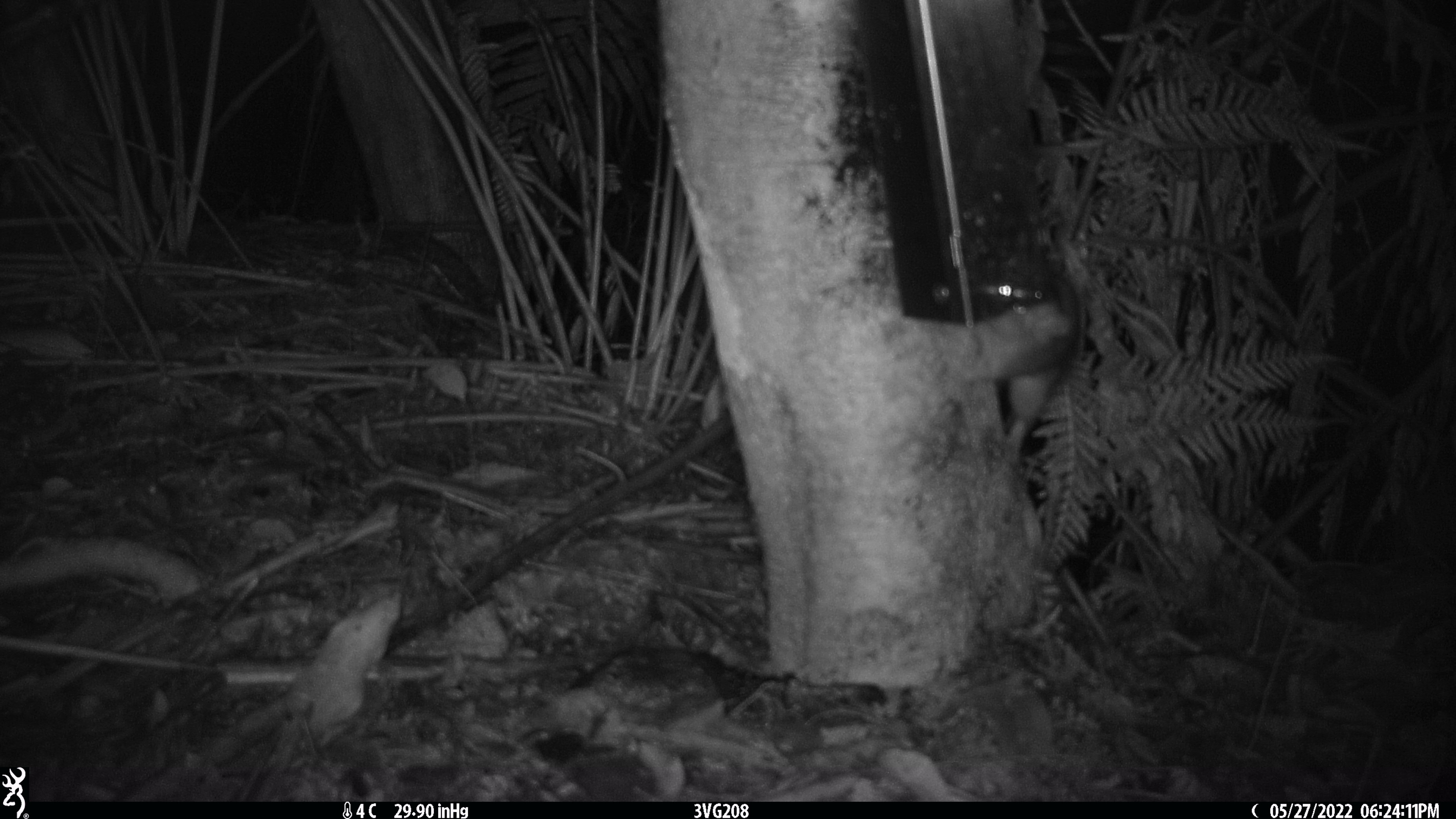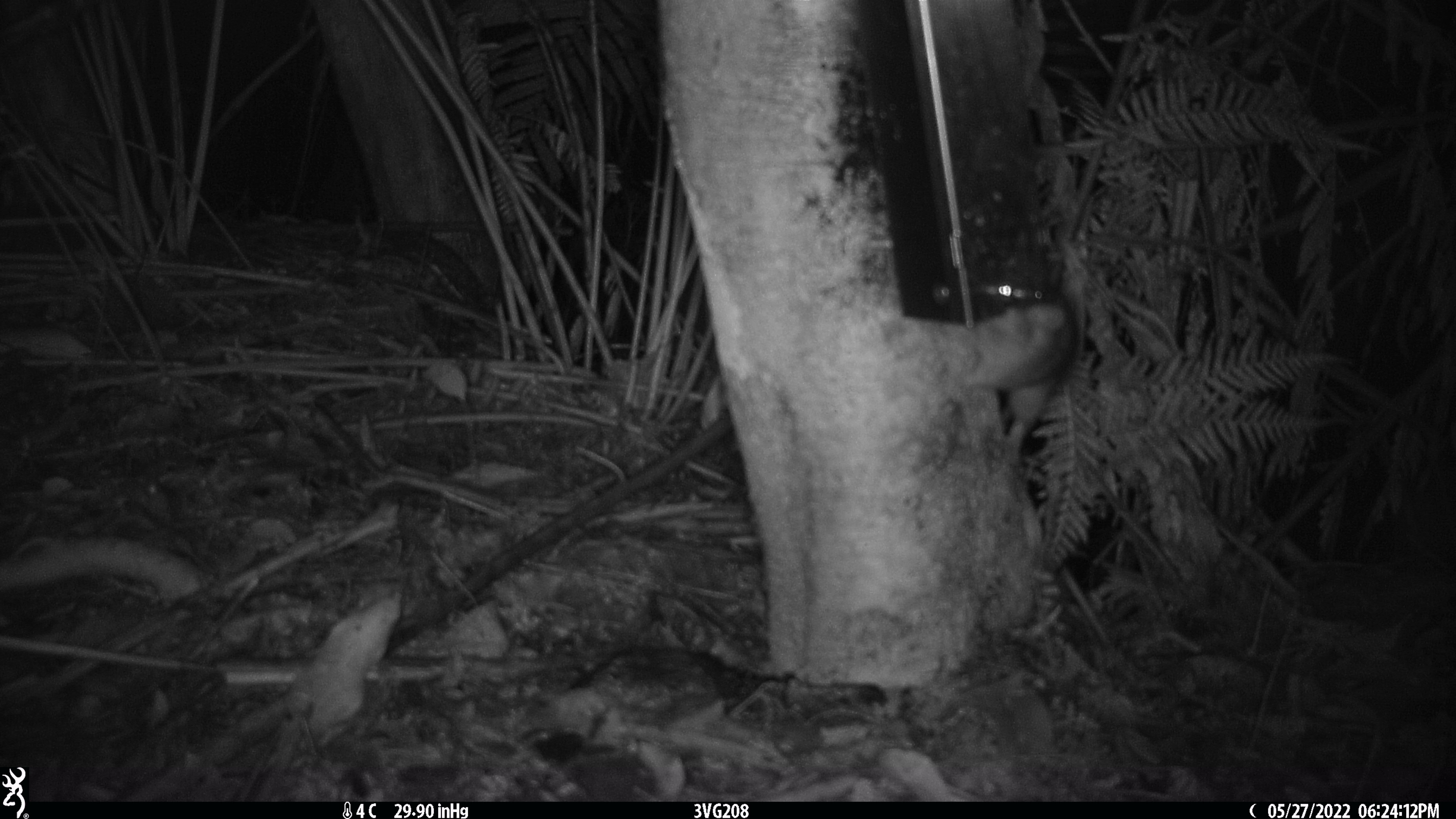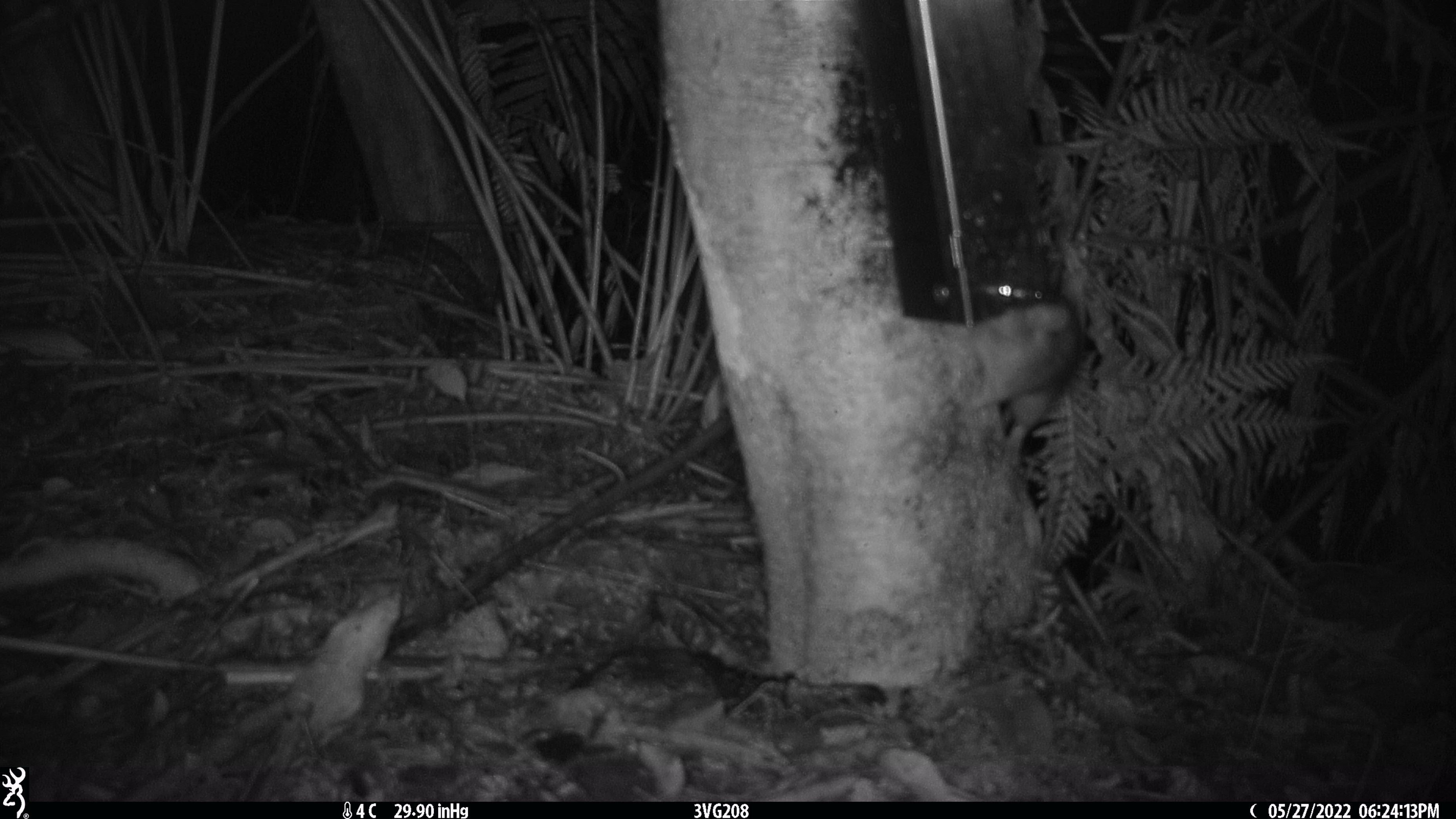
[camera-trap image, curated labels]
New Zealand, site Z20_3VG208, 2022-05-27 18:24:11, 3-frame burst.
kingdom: Animalia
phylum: Chordata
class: Mammalia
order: Rodentia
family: Muridae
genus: Rattus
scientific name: Rattus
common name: rat